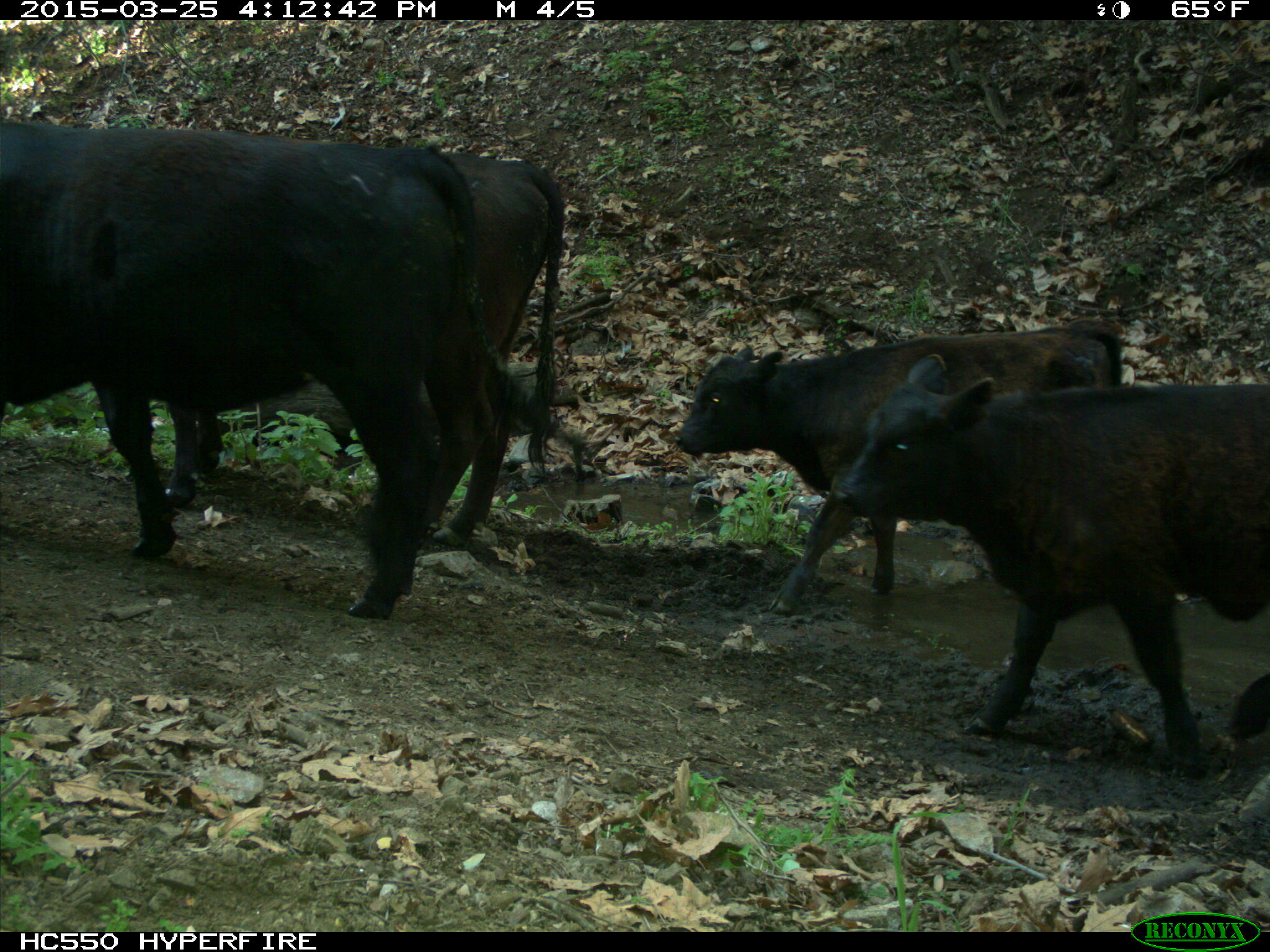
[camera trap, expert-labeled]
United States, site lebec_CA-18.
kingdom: Animalia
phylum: Chordata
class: Mammalia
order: Artiodactyla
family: Bovidae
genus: Bos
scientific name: Bos taurus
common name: domestic cow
Bos taurus (domestic cow).